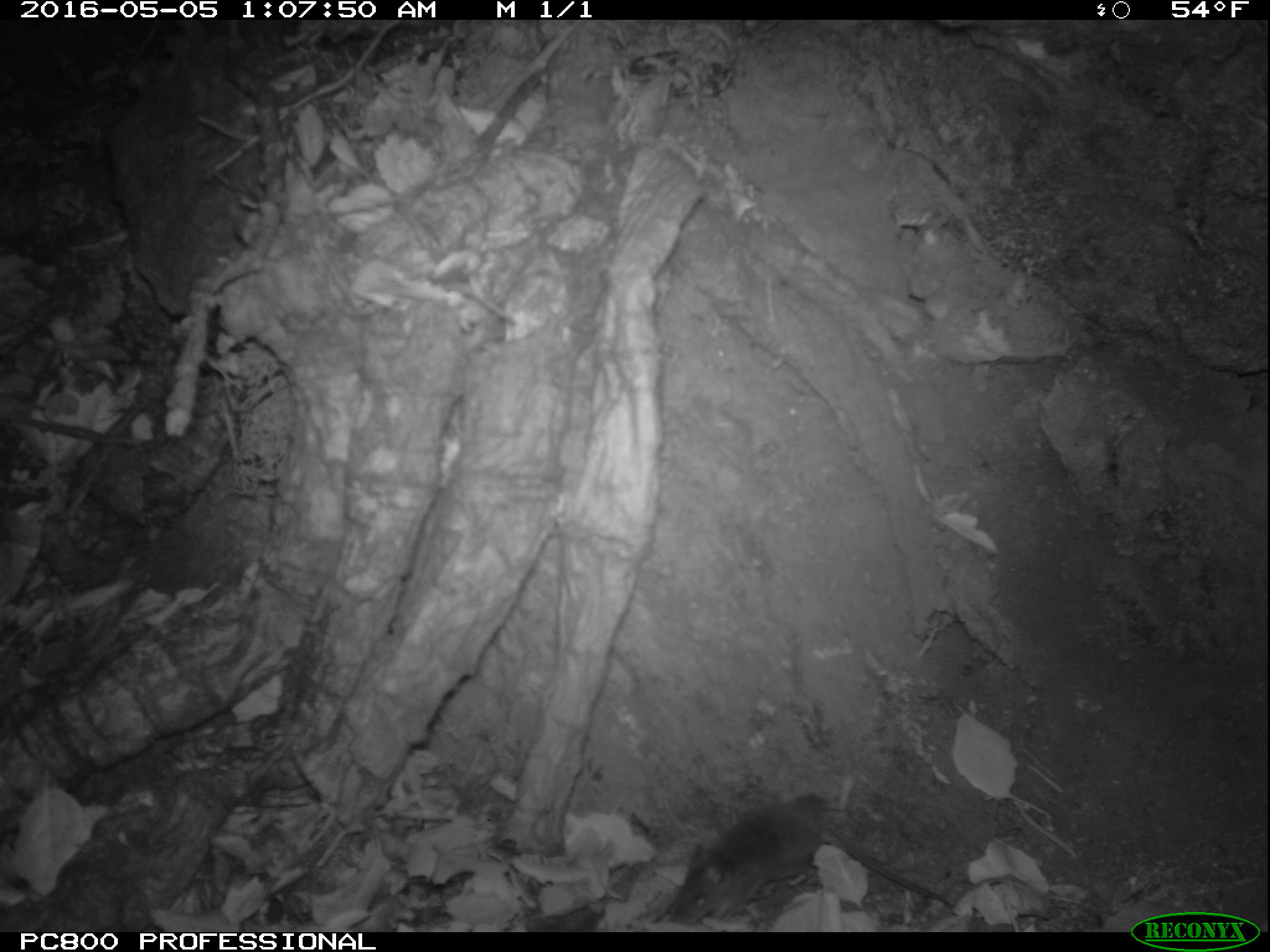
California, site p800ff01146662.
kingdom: Animalia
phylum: Chordata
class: Mammalia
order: Rodentia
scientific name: Rodentia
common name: rodent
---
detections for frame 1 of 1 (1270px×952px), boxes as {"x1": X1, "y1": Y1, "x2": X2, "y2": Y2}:
rodent: {"x1": 672, "y1": 795, "x2": 955, "y2": 921}